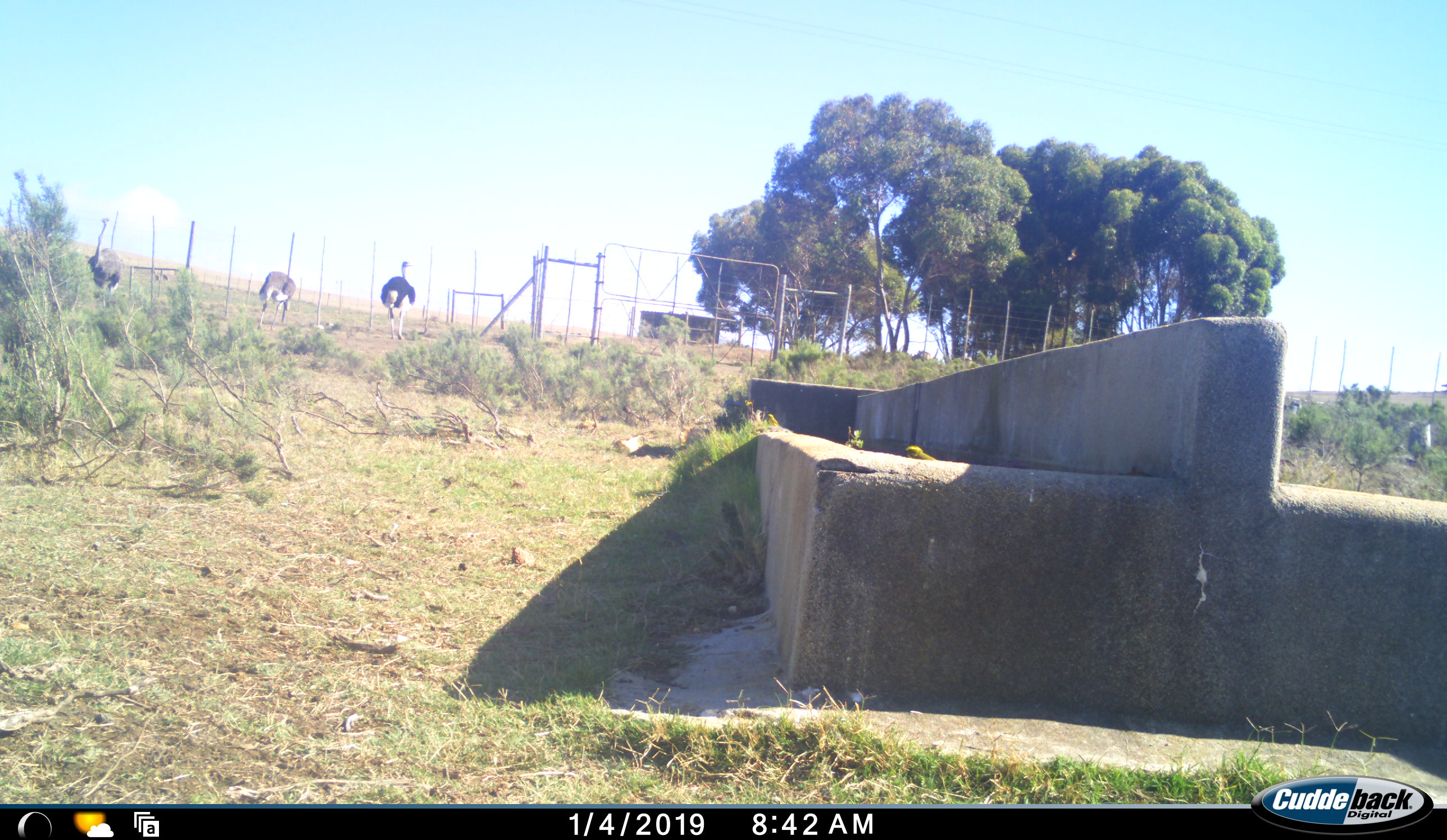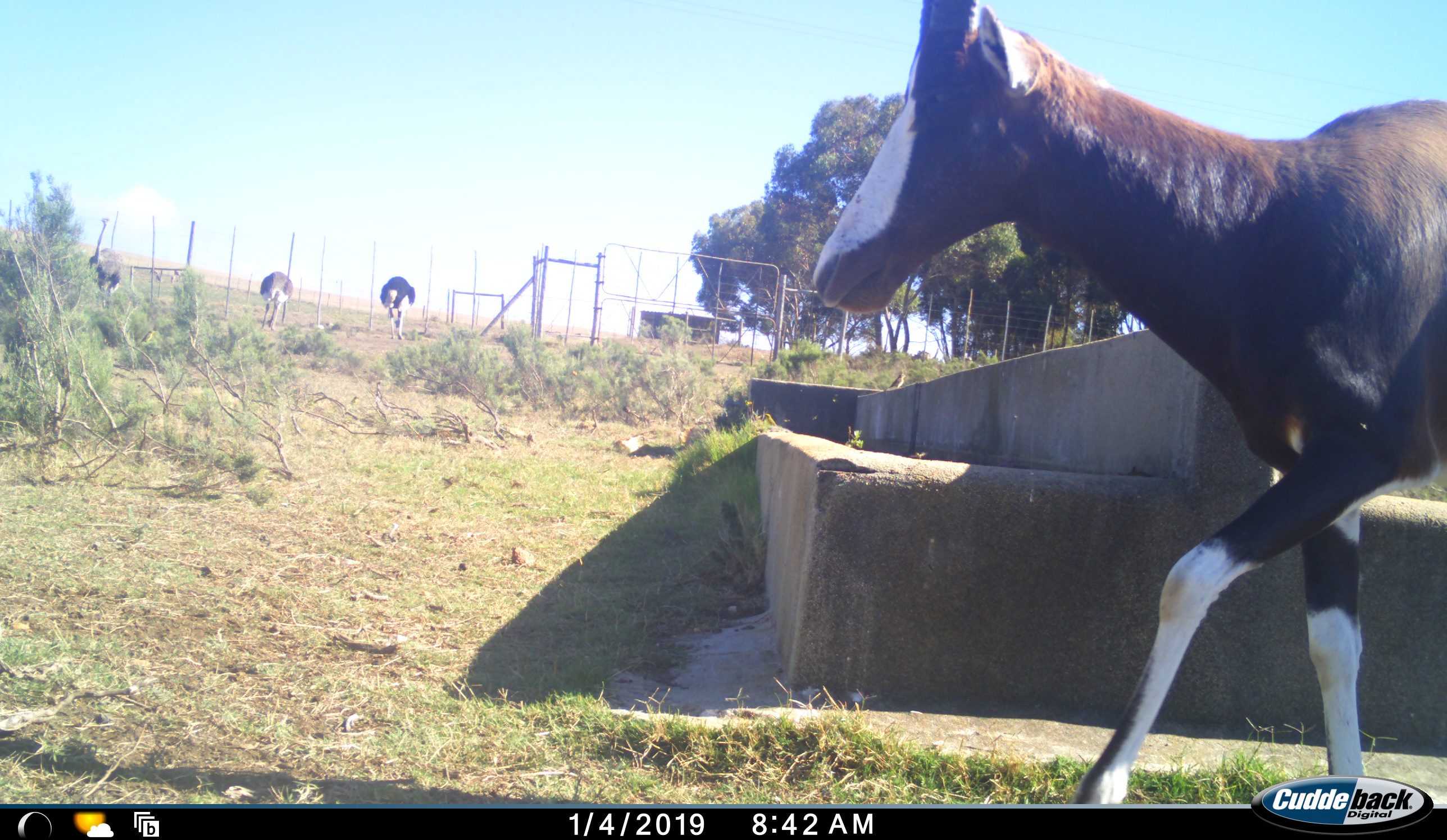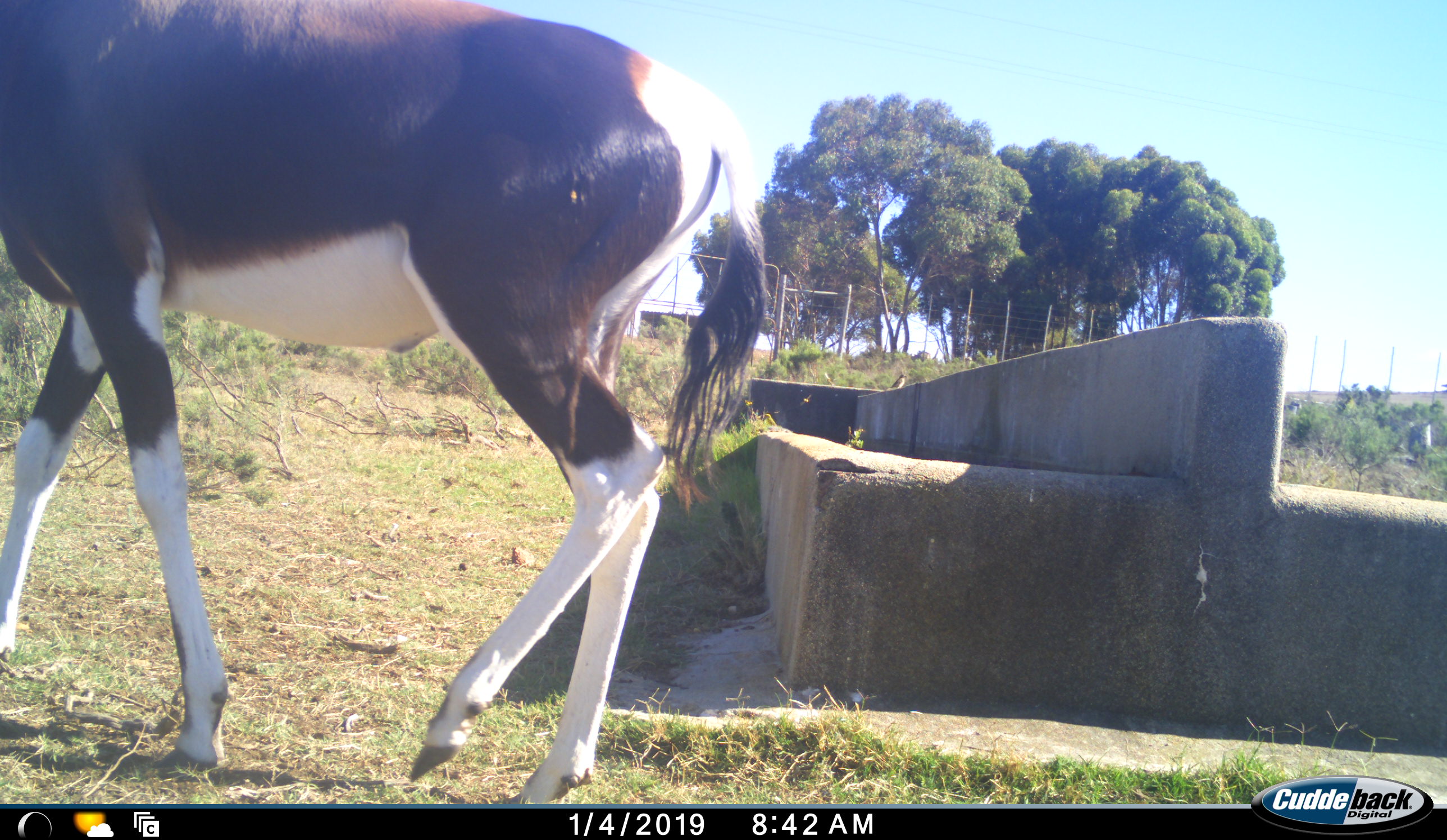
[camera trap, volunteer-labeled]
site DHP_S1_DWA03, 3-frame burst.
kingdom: Animalia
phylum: Chordata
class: Mammalia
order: Artiodactyla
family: Bovidae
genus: Damaliscus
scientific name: Damaliscus pygargus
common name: bontebok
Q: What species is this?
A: Bontebok (Damaliscus pygargus).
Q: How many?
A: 1.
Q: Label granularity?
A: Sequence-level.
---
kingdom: Animalia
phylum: Chordata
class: Aves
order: Struthioniformes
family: Struthionidae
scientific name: Struthionidae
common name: ostrich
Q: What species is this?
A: Ostrich (Struthionidae).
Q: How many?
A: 3.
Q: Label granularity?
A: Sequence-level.